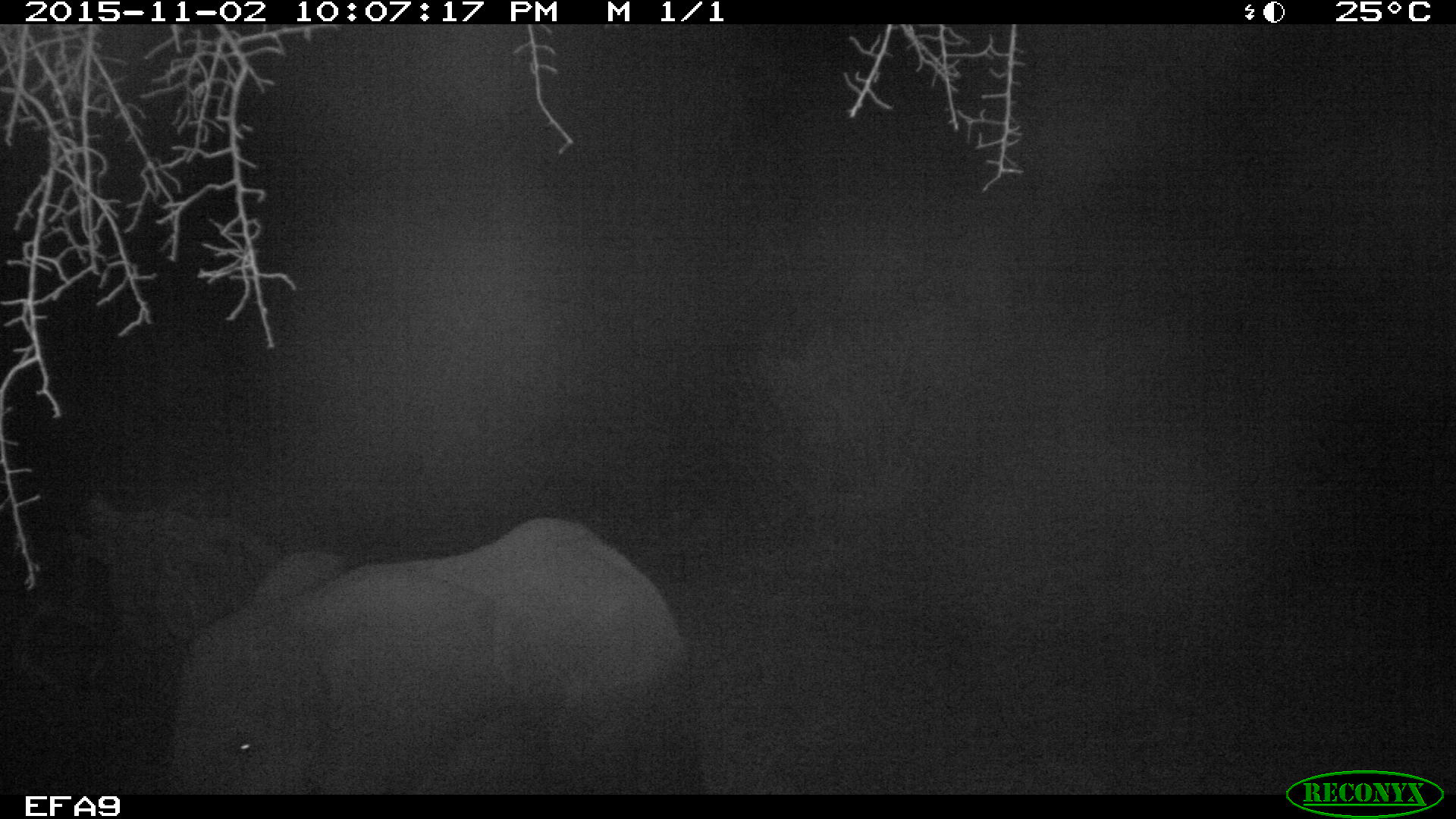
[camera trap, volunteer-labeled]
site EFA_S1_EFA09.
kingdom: Animalia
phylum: Chordata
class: Mammalia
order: Proboscidea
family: Elephantidae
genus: Loxodonta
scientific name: Loxodonta africana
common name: african bush elephant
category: elephant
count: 1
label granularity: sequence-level